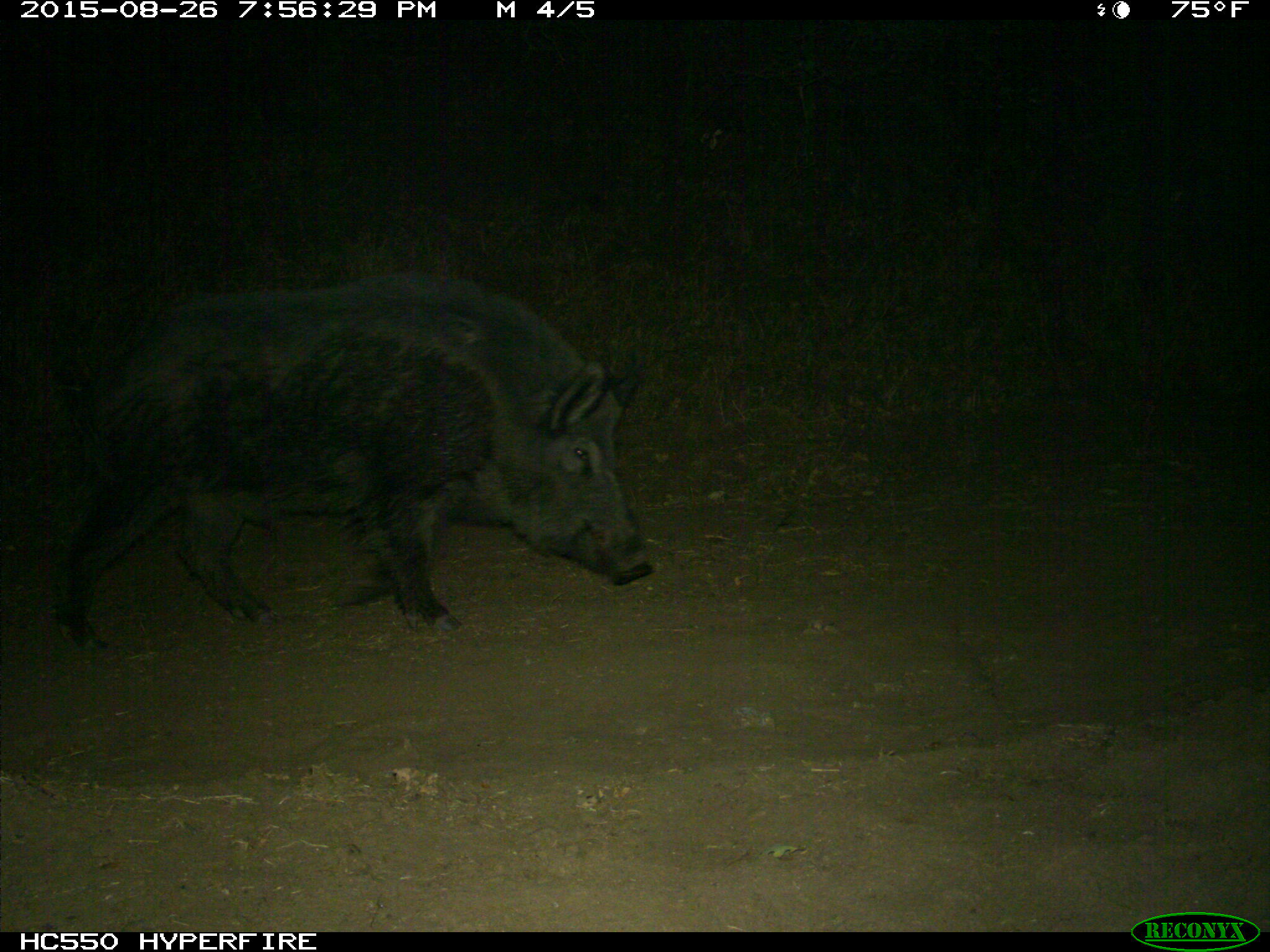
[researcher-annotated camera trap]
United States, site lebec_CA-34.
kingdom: Animalia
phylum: Chordata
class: Mammalia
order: Artiodactyla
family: Suidae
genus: Sus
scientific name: Sus scrofa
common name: wild boar